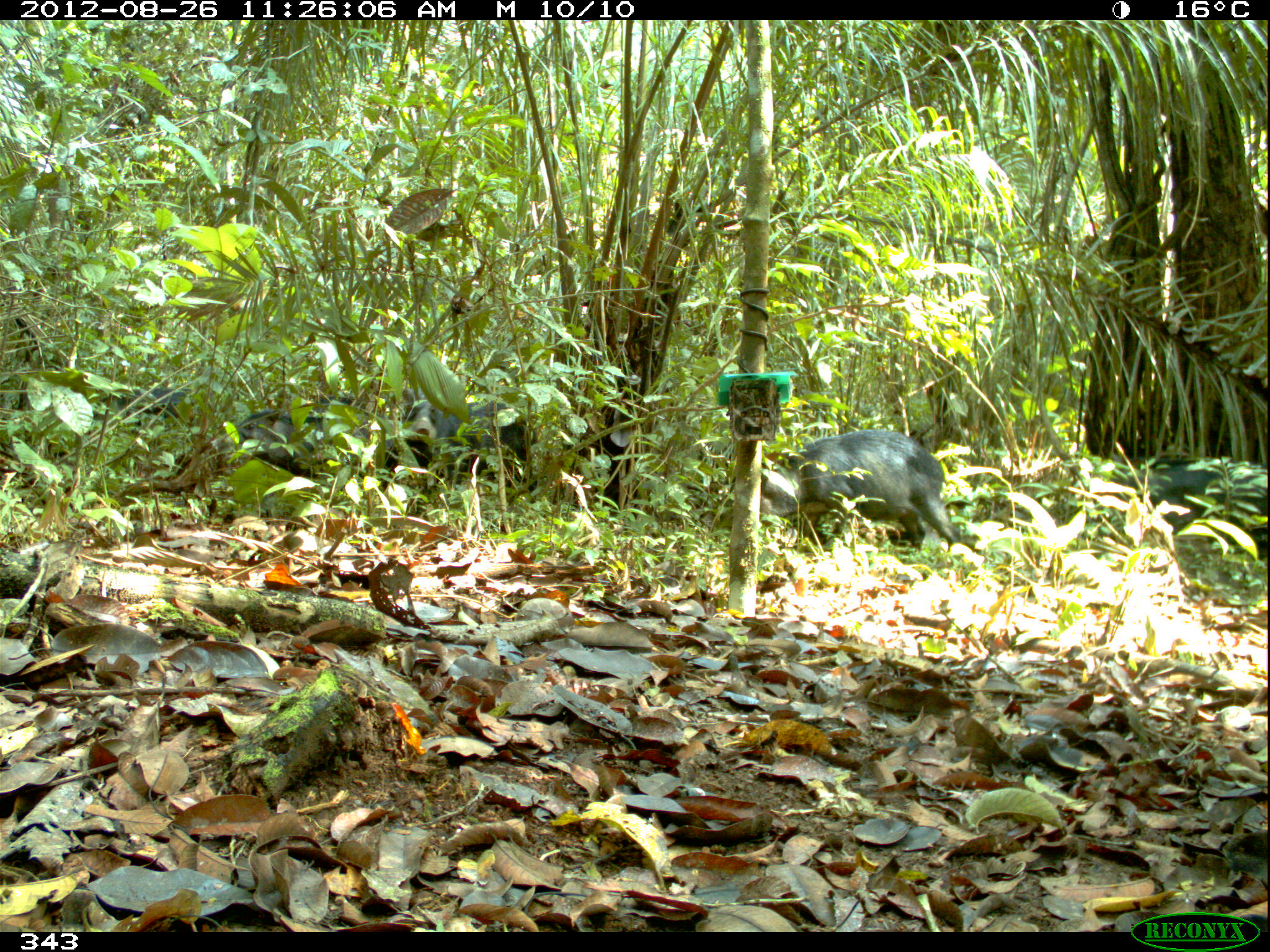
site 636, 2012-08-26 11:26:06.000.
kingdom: Animalia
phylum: Chordata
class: Mammalia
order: Artiodactyla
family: Tayassuidae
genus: Tayassu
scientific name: Tayassu pecari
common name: white-lipped peccary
Tayassu pecari (white-lipped peccary).